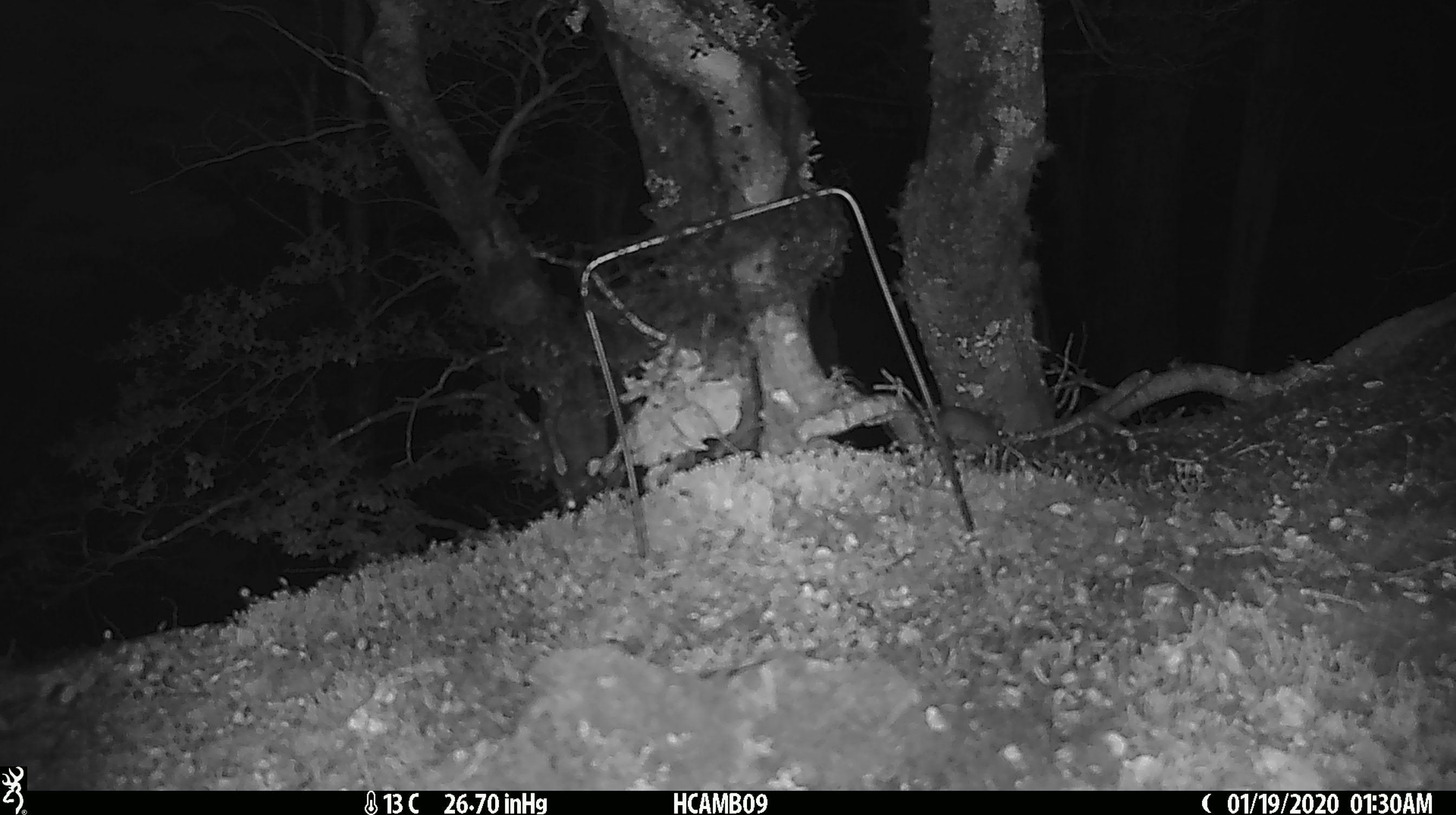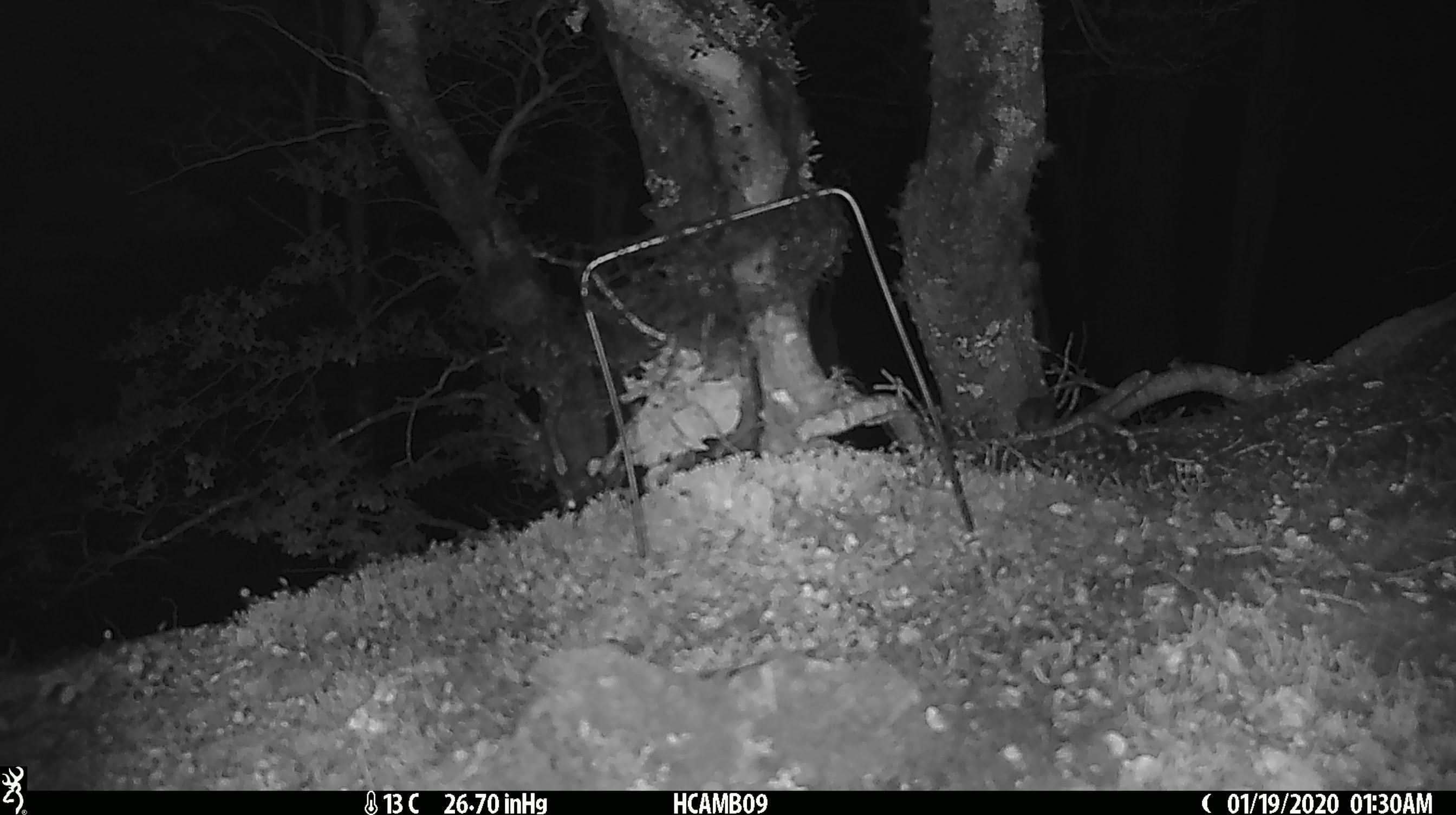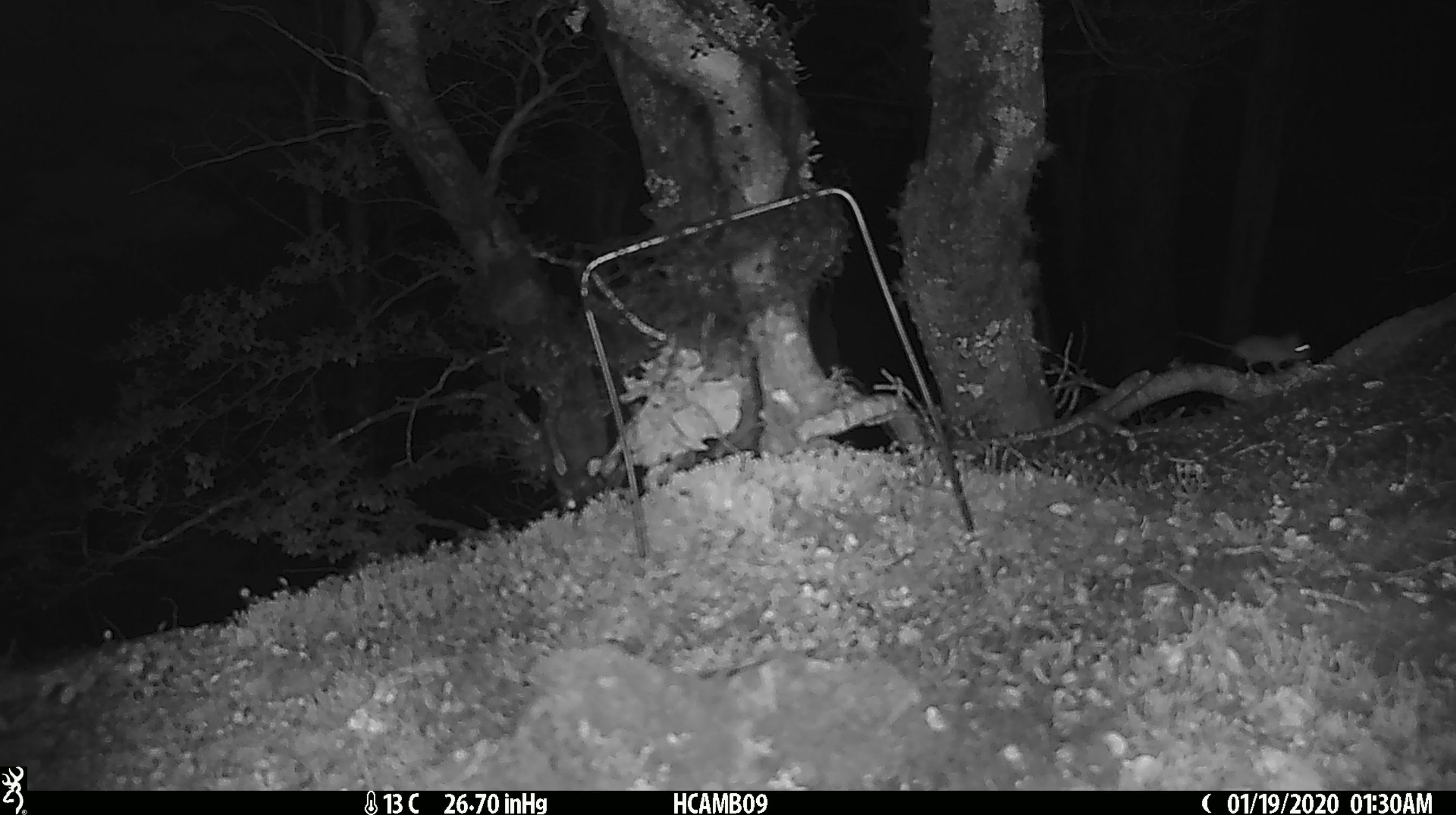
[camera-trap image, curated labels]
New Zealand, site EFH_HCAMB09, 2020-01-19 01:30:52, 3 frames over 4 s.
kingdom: Animalia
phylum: Chordata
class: Mammalia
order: Rodentia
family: Muridae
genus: Mus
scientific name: Mus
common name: mouse